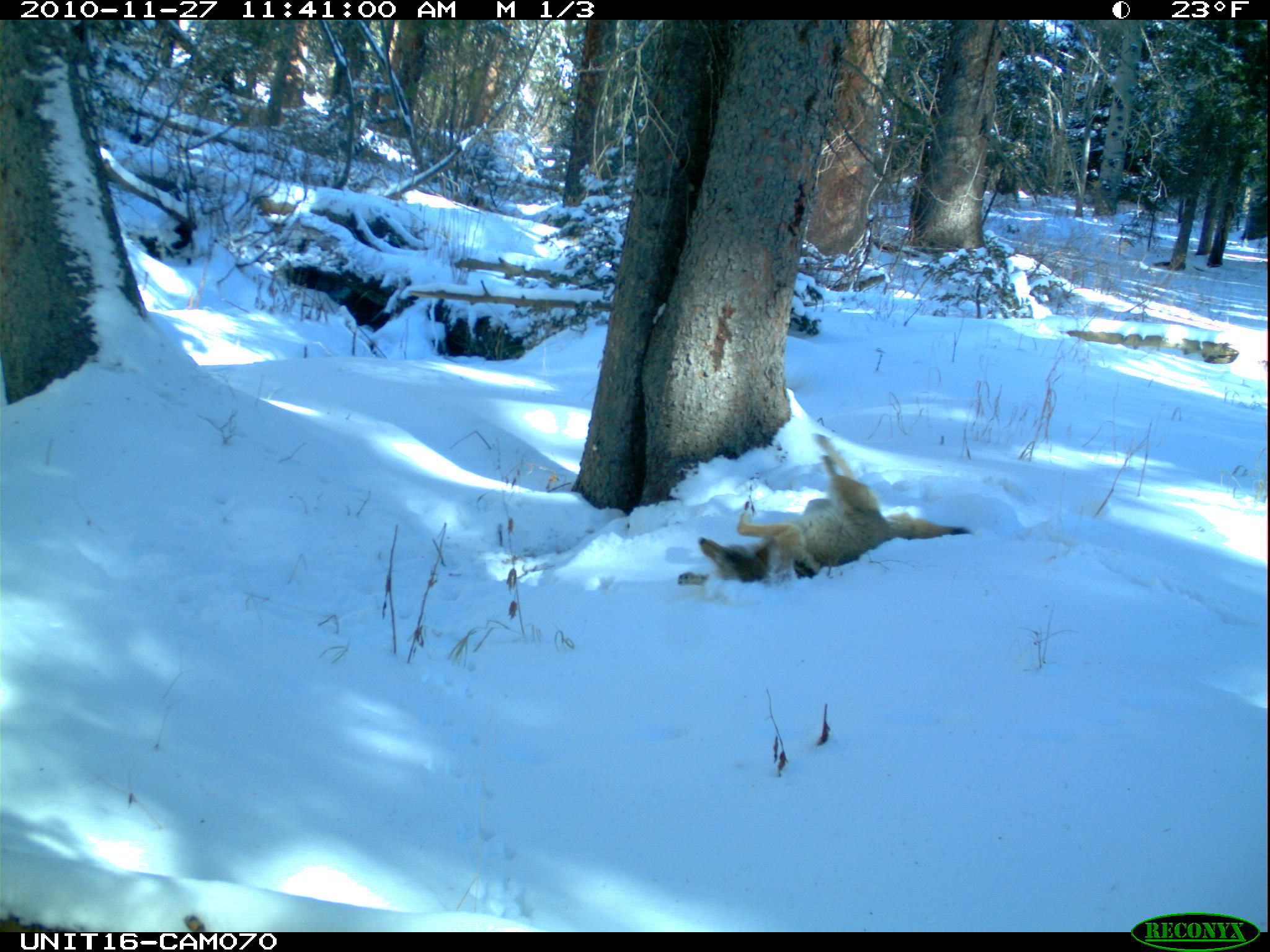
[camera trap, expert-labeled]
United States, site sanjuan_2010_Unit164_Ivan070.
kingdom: Animalia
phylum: Chordata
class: Mammalia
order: Carnivora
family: Canidae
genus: Canis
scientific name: Canis latrans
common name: coyote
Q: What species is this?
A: Canis latrans (coyote).